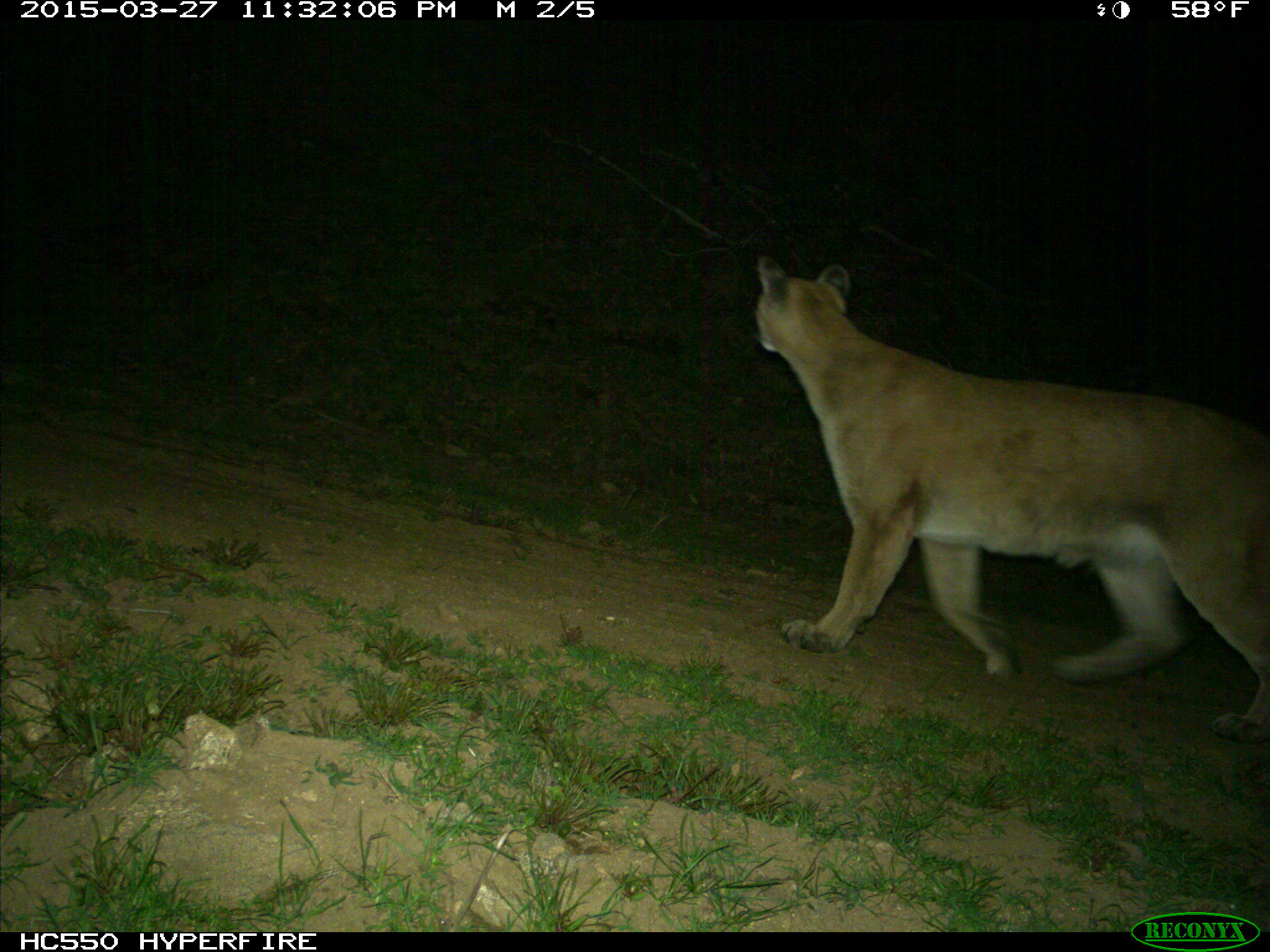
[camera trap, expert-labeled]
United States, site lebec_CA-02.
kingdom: Animalia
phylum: Chordata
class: Mammalia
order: Carnivora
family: Felidae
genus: Puma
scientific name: Puma concolor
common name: mountain lion